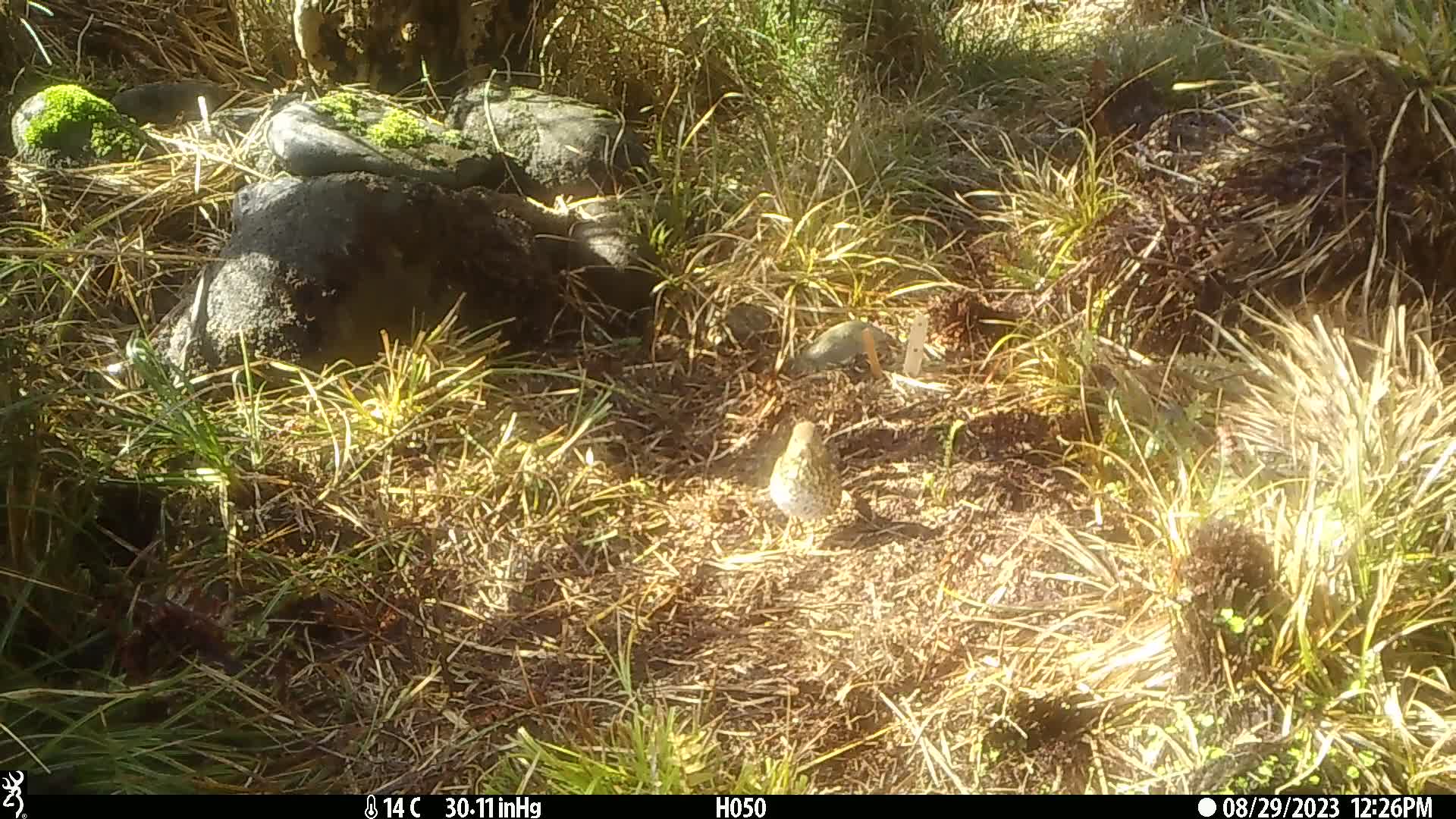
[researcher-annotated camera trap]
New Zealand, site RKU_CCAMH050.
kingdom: Animalia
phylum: Chordata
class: Aves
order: Passeriformes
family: Turdidae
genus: Turdus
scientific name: Turdus philomelos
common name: song thrush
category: thrush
Thrush (song thrush) (Turdus philomelos).